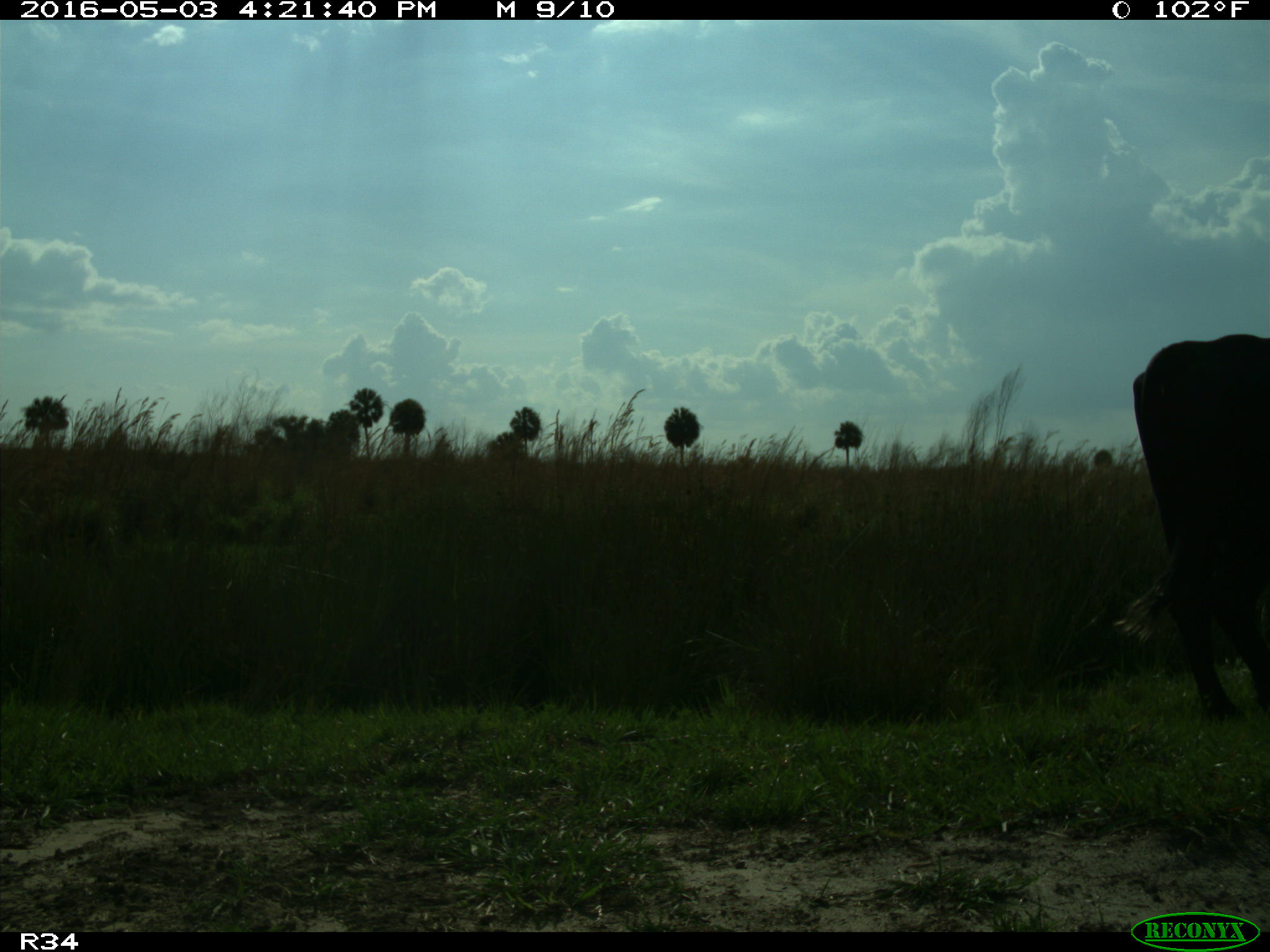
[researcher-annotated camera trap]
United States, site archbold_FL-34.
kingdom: Animalia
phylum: Chordata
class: Mammalia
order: Artiodactyla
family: Bovidae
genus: Bos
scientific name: Bos taurus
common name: domestic cow